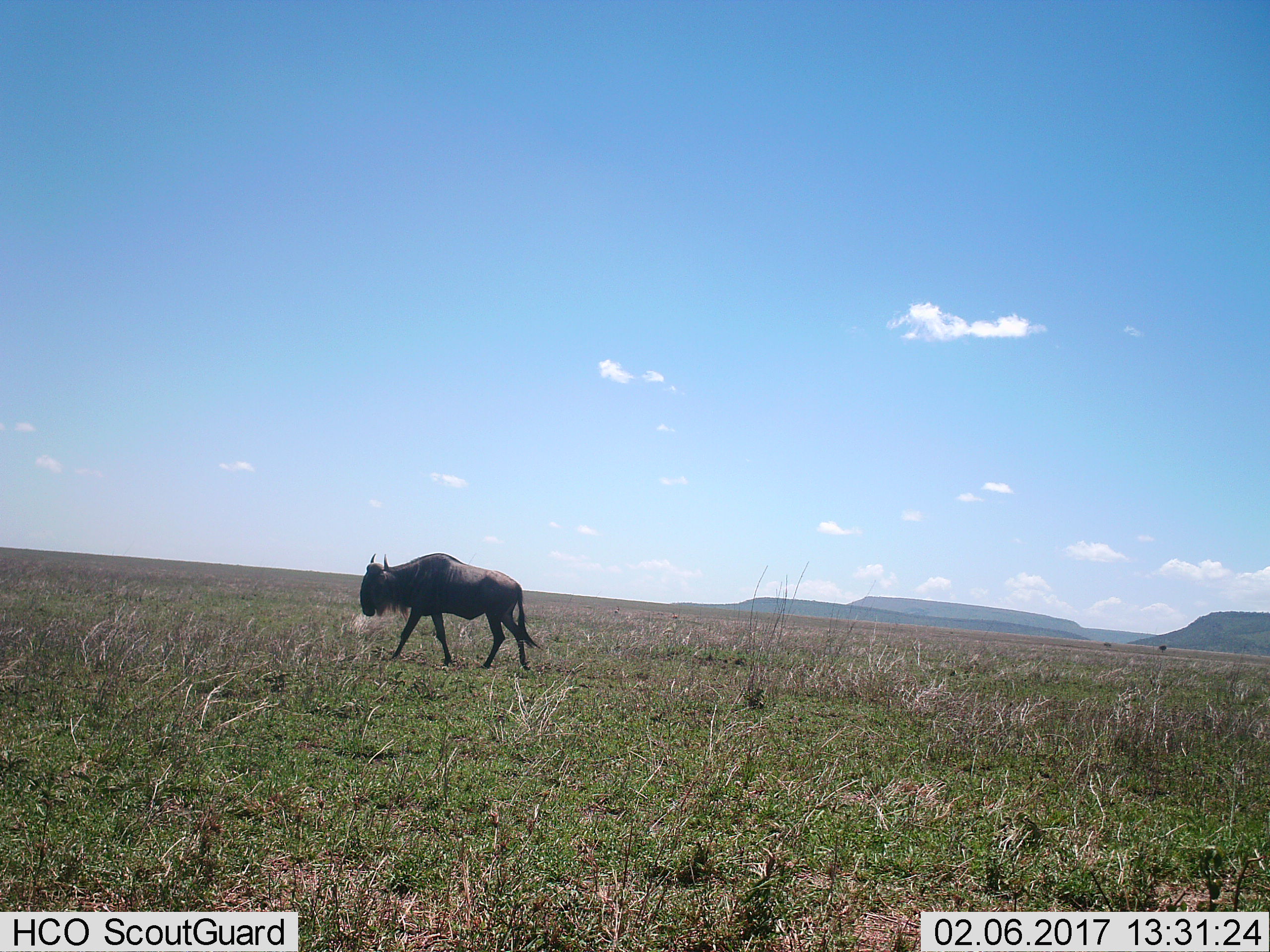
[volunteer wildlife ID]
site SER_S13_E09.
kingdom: Animalia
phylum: Chordata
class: Mammalia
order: Artiodactyla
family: Bovidae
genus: Connochaetes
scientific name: Connochaetes taurinus taurinus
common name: blue wildebeest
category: wildebeestblue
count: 1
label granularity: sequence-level